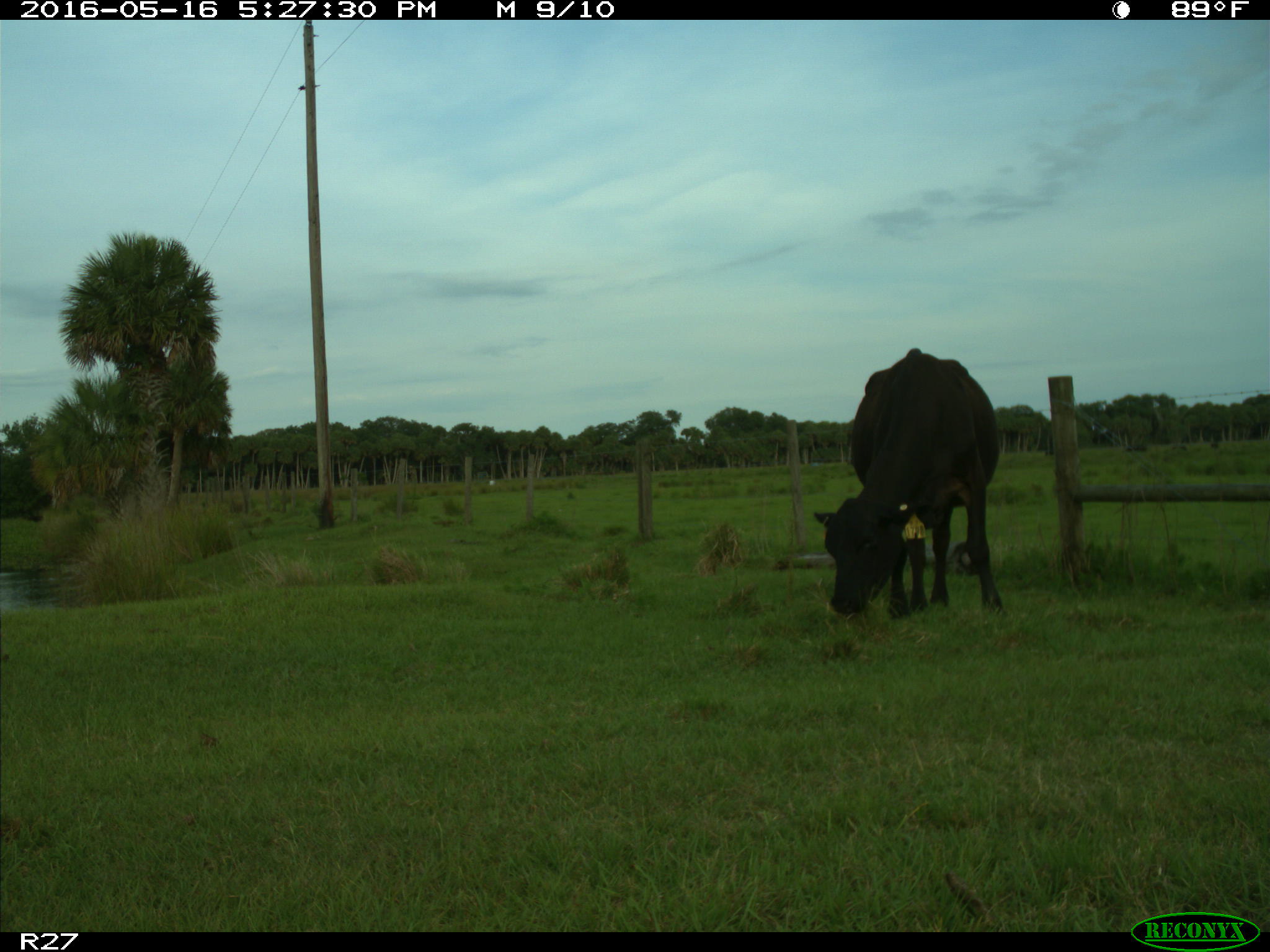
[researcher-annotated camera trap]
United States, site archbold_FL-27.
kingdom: Animalia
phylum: Chordata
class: Mammalia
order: Artiodactyla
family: Bovidae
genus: Bos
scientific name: Bos taurus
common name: domestic cow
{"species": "Bos taurus (domestic cow)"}